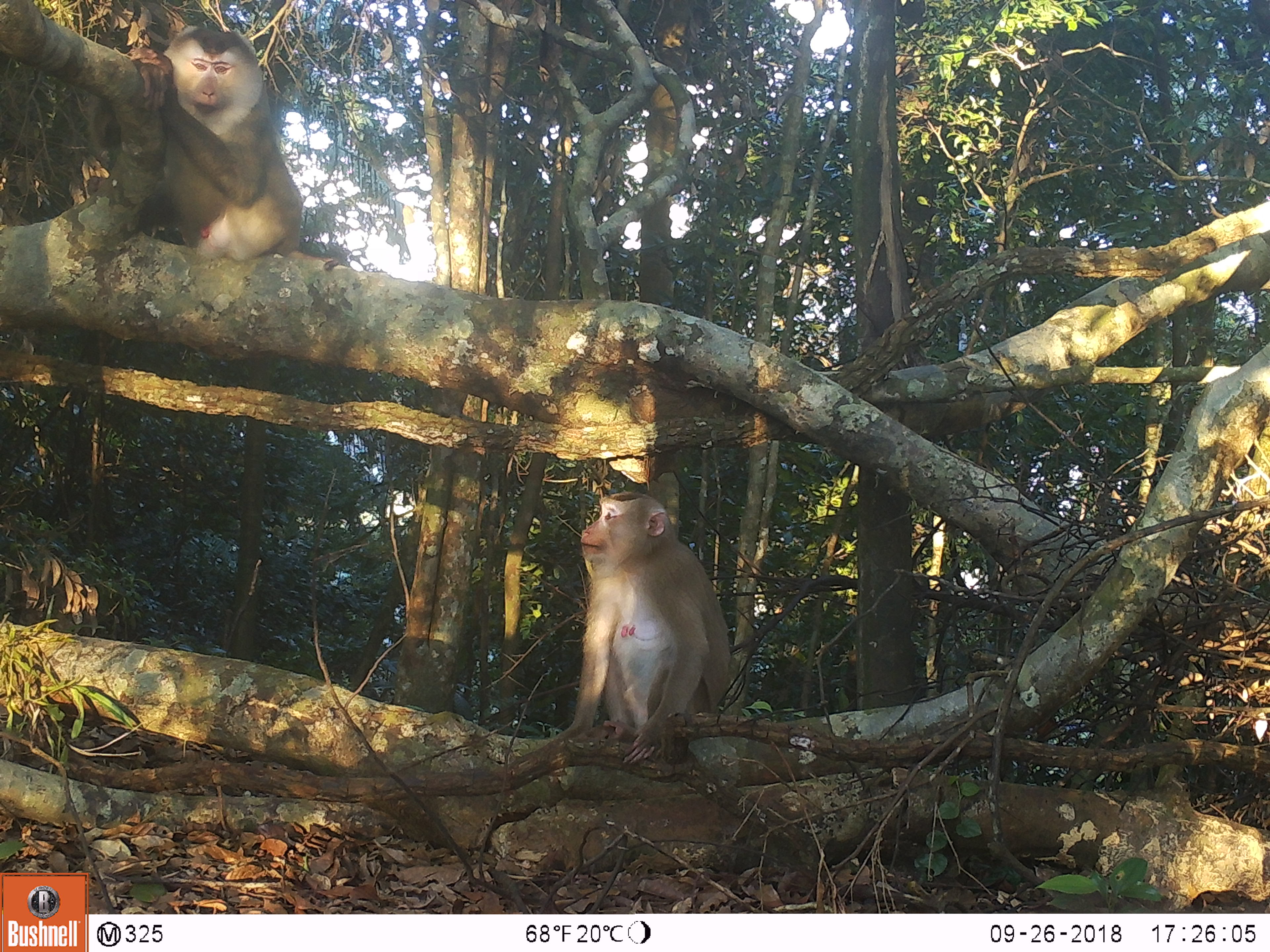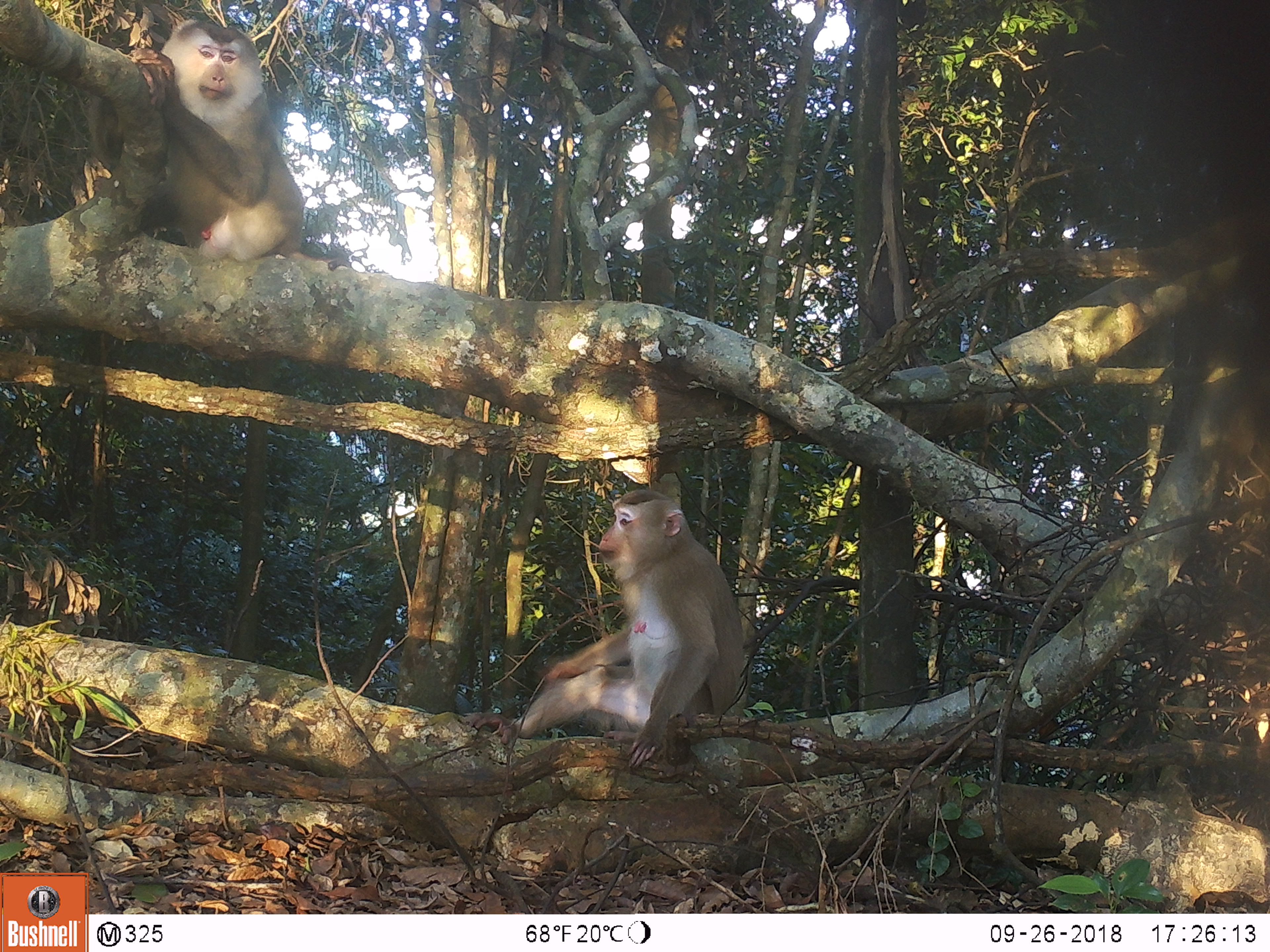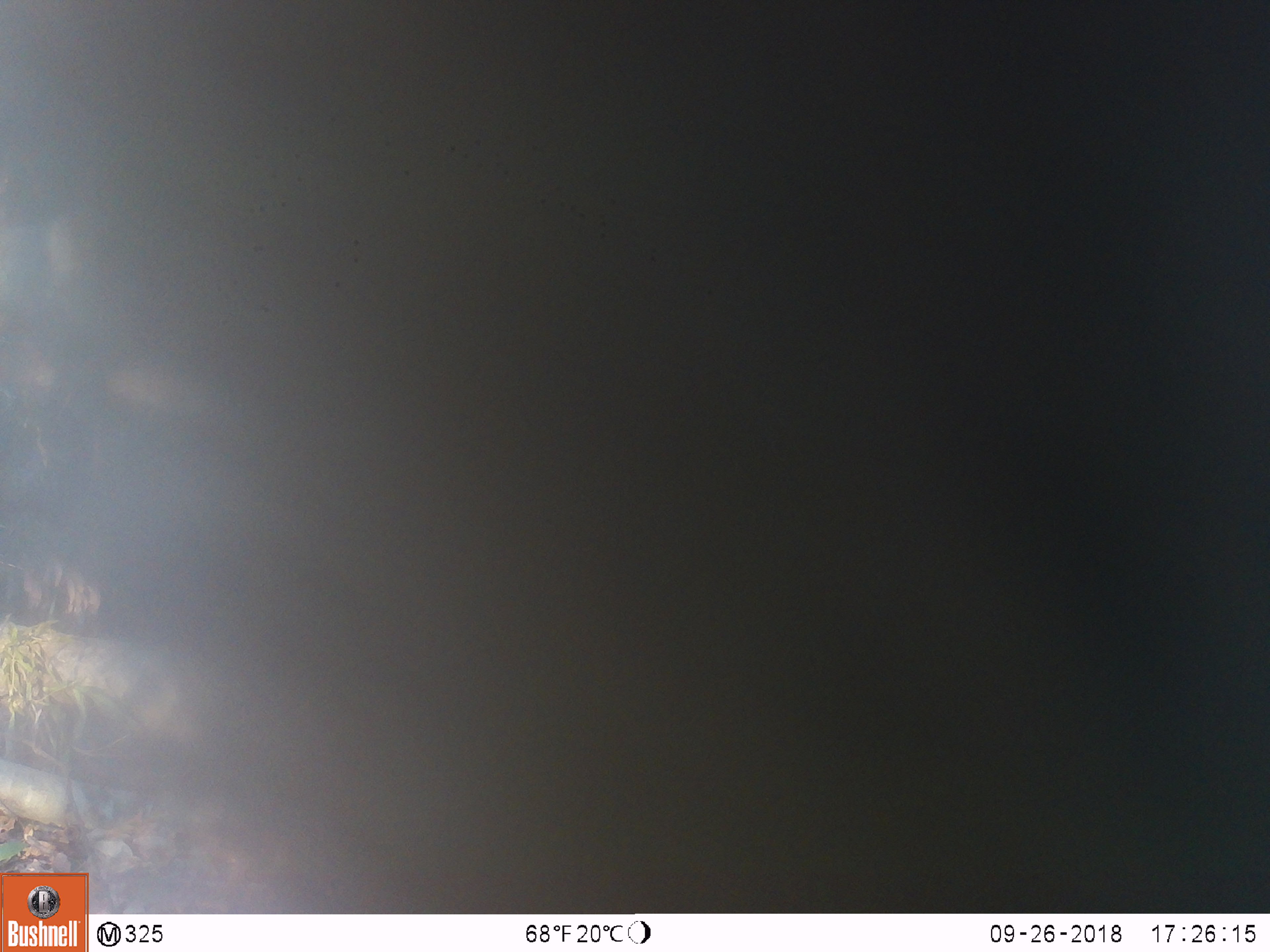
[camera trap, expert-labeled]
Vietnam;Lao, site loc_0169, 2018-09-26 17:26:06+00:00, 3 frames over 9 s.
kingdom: Animalia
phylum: Chordata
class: Mammalia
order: Primates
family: Cercopithecidae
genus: Macaca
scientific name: Macaca nemestrina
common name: pig-tailed macaque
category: pig tailed macaque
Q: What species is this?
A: Pig tailed macaque (pig-tailed macaque) (Macaca nemestrina).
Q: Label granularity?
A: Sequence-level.